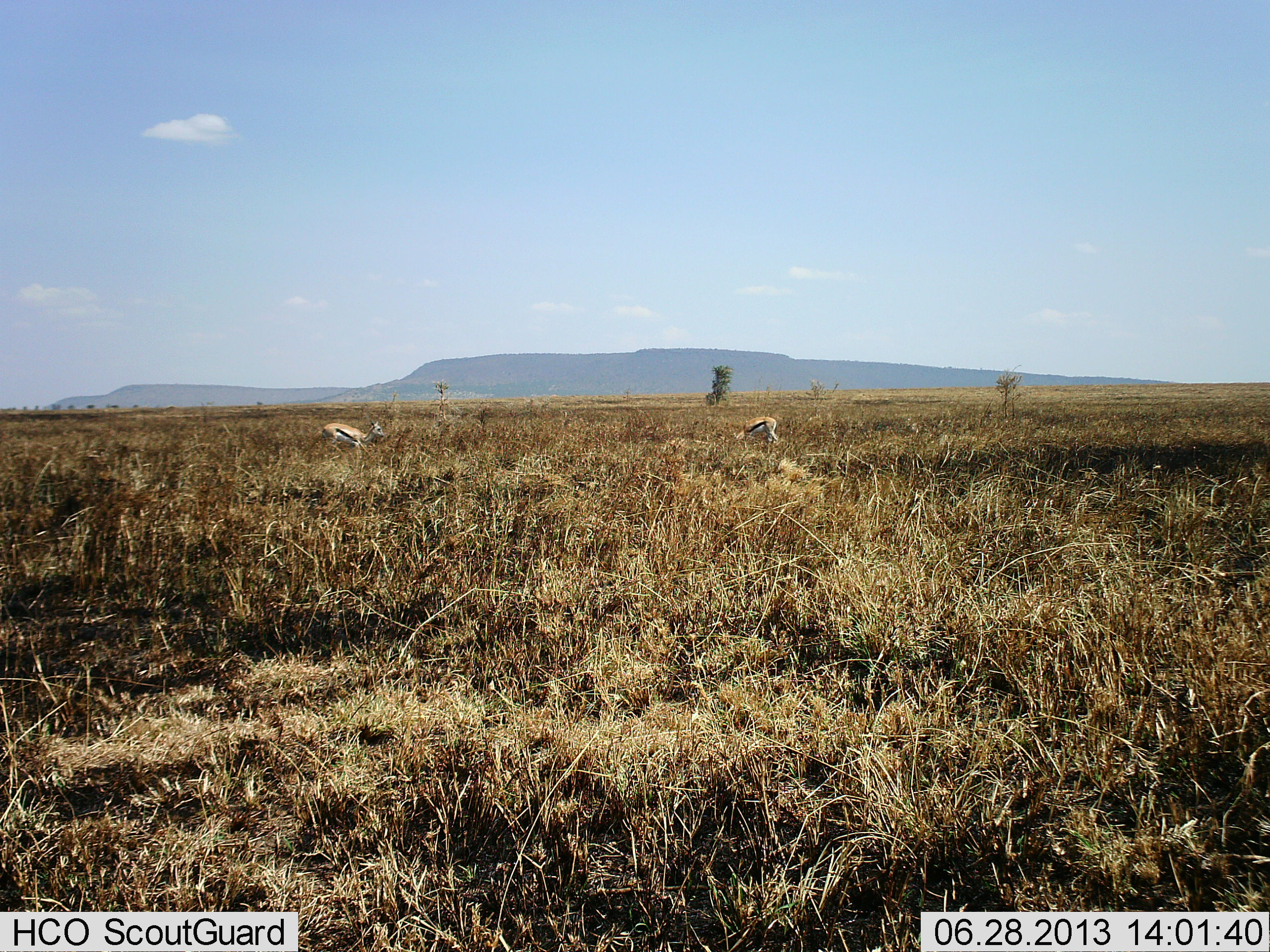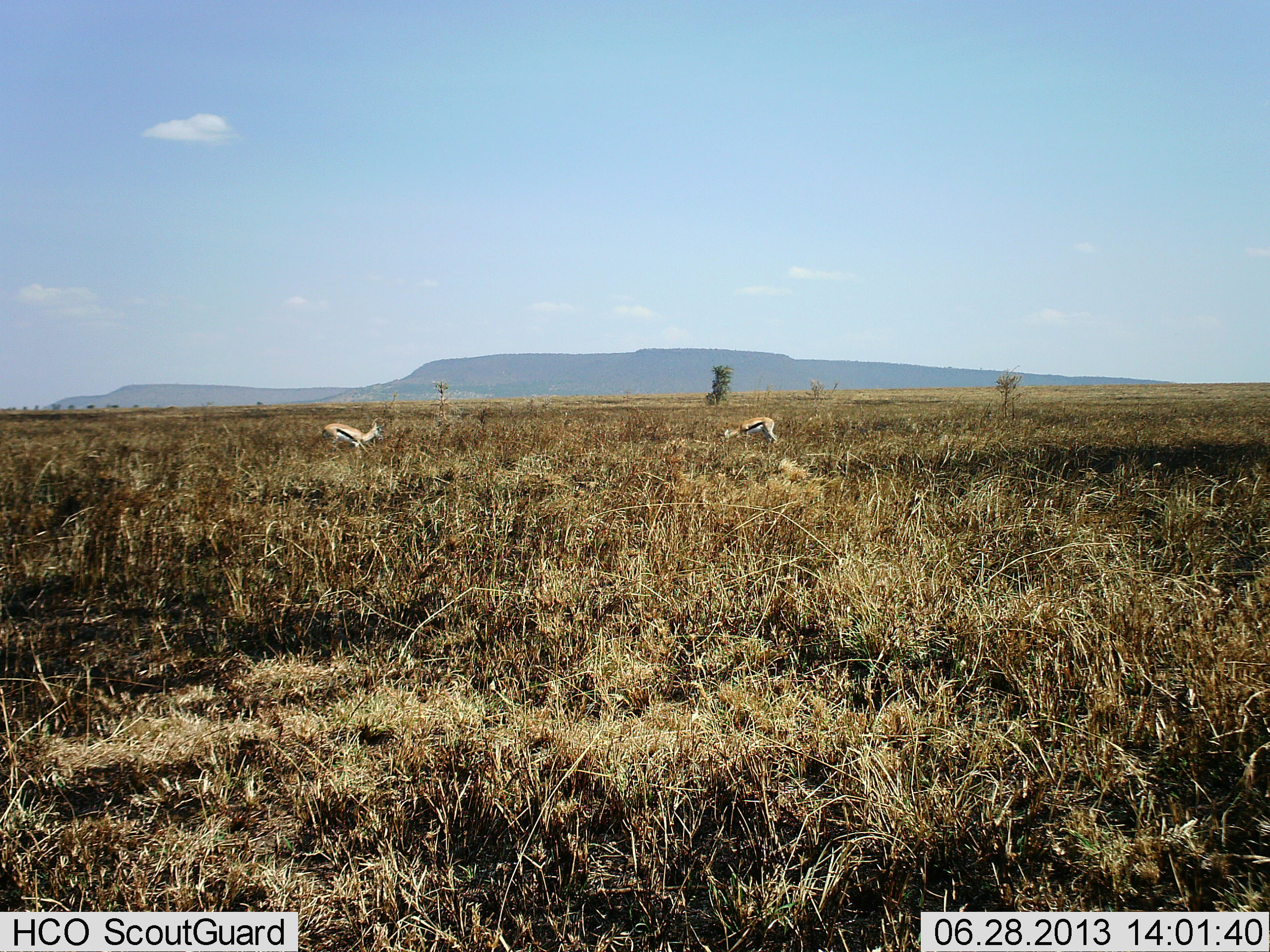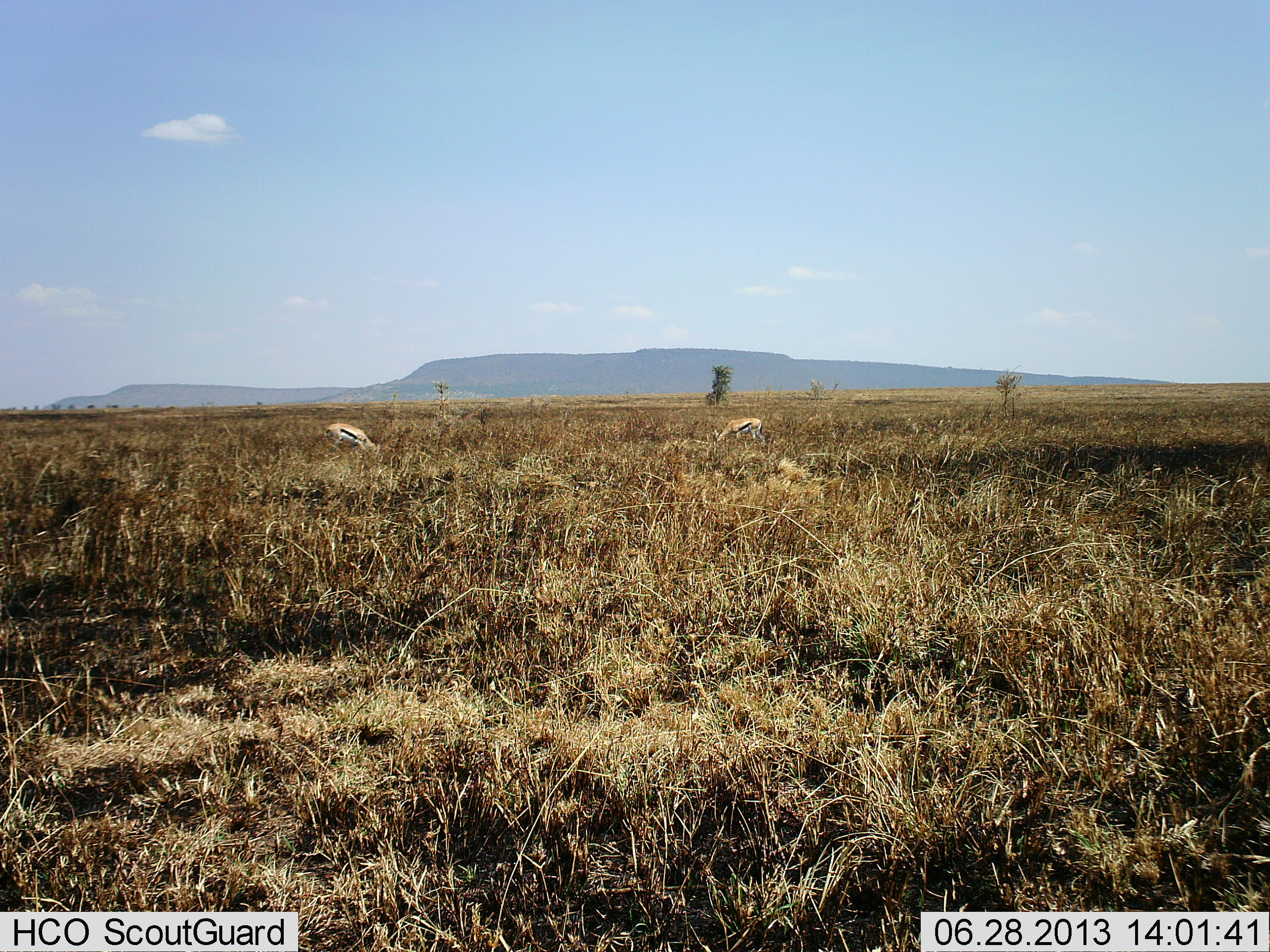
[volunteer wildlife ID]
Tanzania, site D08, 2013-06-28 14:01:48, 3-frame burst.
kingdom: Animalia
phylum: Chordata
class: Mammalia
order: Artiodactyla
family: Bovidae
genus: Eudorcas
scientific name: Eudorcas thomsonii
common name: thomson's gazelle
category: gazellethomsons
Gazellethomsons (thomson's gazelle) (Eudorcas thomsonii), count 2. Behavior (volunteer vote fractions): standing 22%, resting 0%, moving 4%, interacting 0%. Young present (vote fraction): 4%. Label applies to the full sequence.